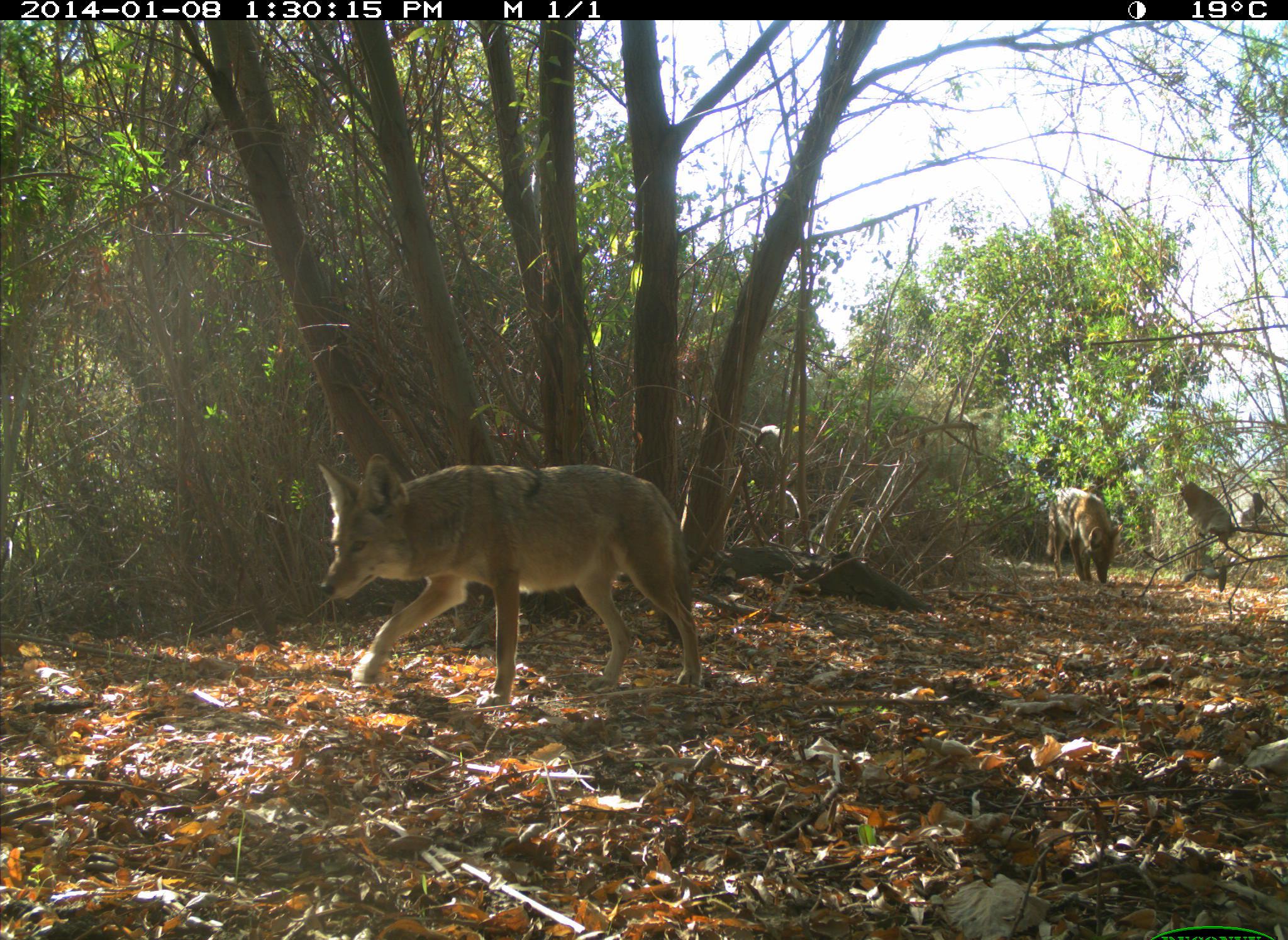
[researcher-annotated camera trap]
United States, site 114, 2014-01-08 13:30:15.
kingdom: Animalia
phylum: Chordata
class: Mammalia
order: Carnivora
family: Canidae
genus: Canis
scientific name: Canis latrans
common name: coyote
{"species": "coyote (Canis latrans)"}